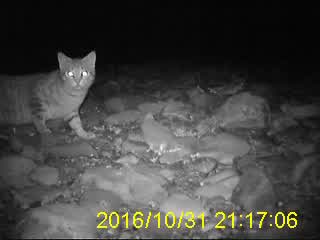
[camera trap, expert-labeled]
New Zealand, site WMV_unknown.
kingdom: Animalia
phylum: Chordata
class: Mammalia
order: Carnivora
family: Felidae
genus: Felis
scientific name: Felis catus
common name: domestic cat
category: cat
Cat (domestic cat) (Felis catus).